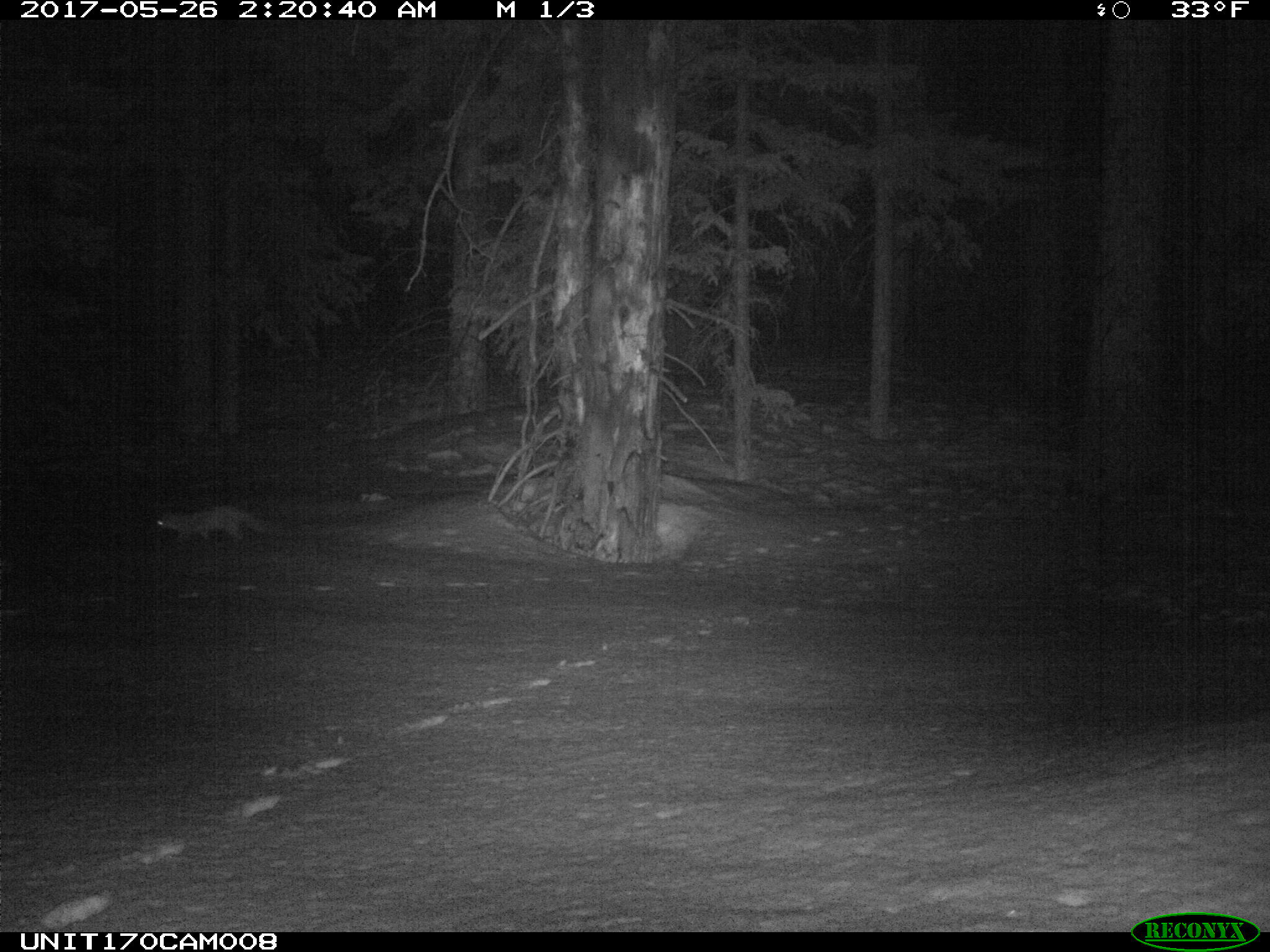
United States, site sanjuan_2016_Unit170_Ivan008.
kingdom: Animalia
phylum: Chordata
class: Mammalia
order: Carnivora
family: Mustelidae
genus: Martes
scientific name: Martes americana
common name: american marten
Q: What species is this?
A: Martes americana (american marten).